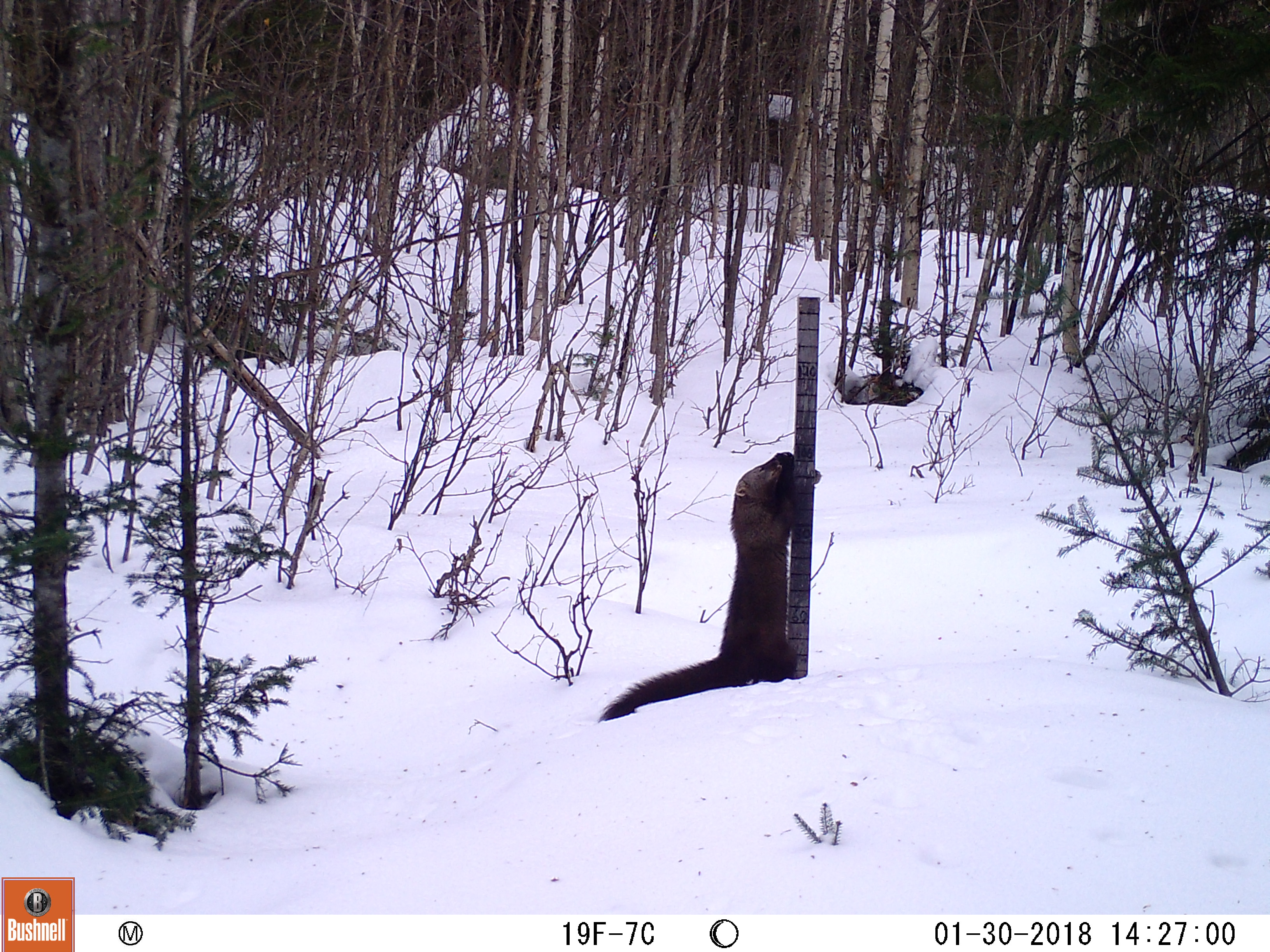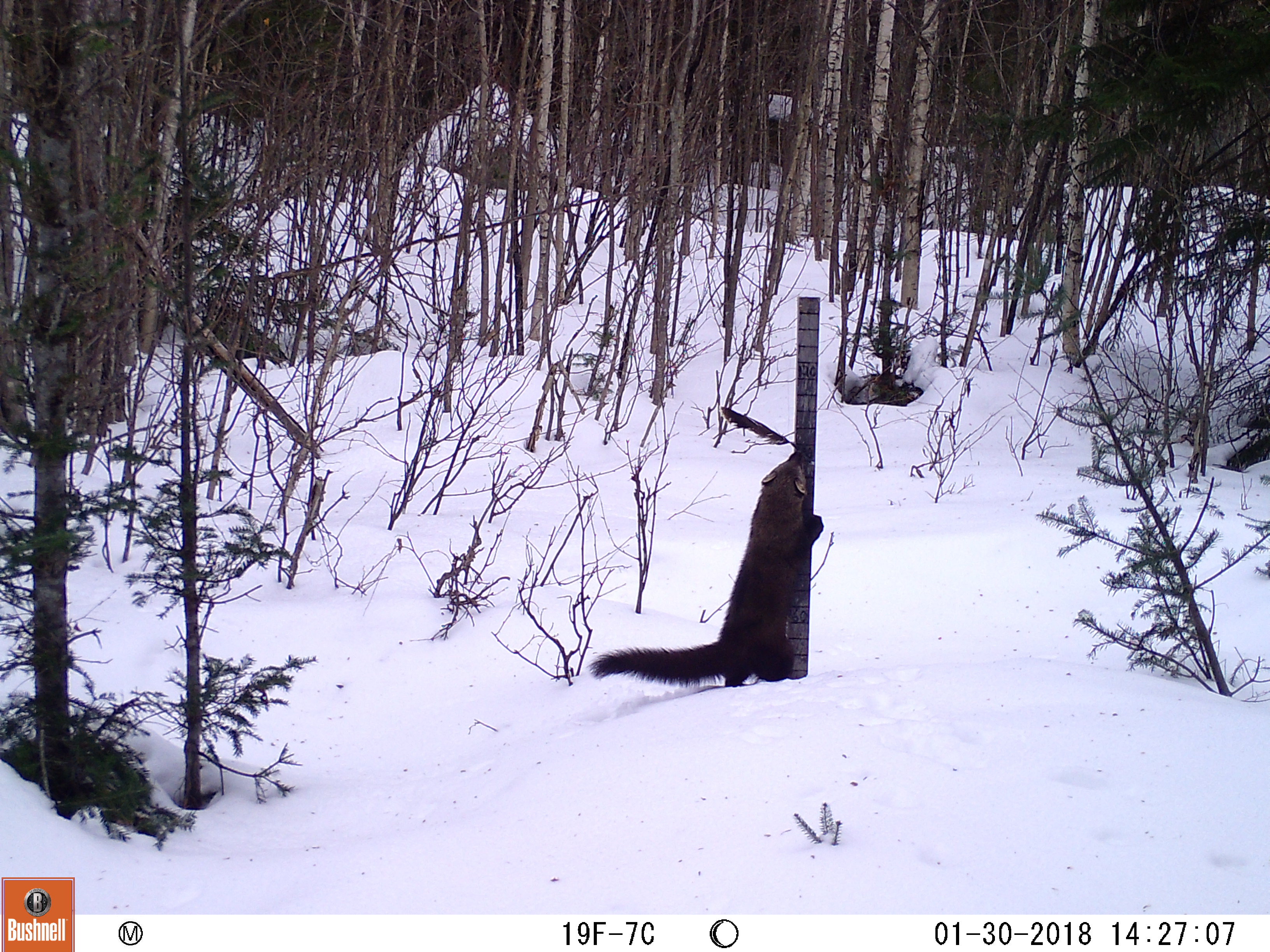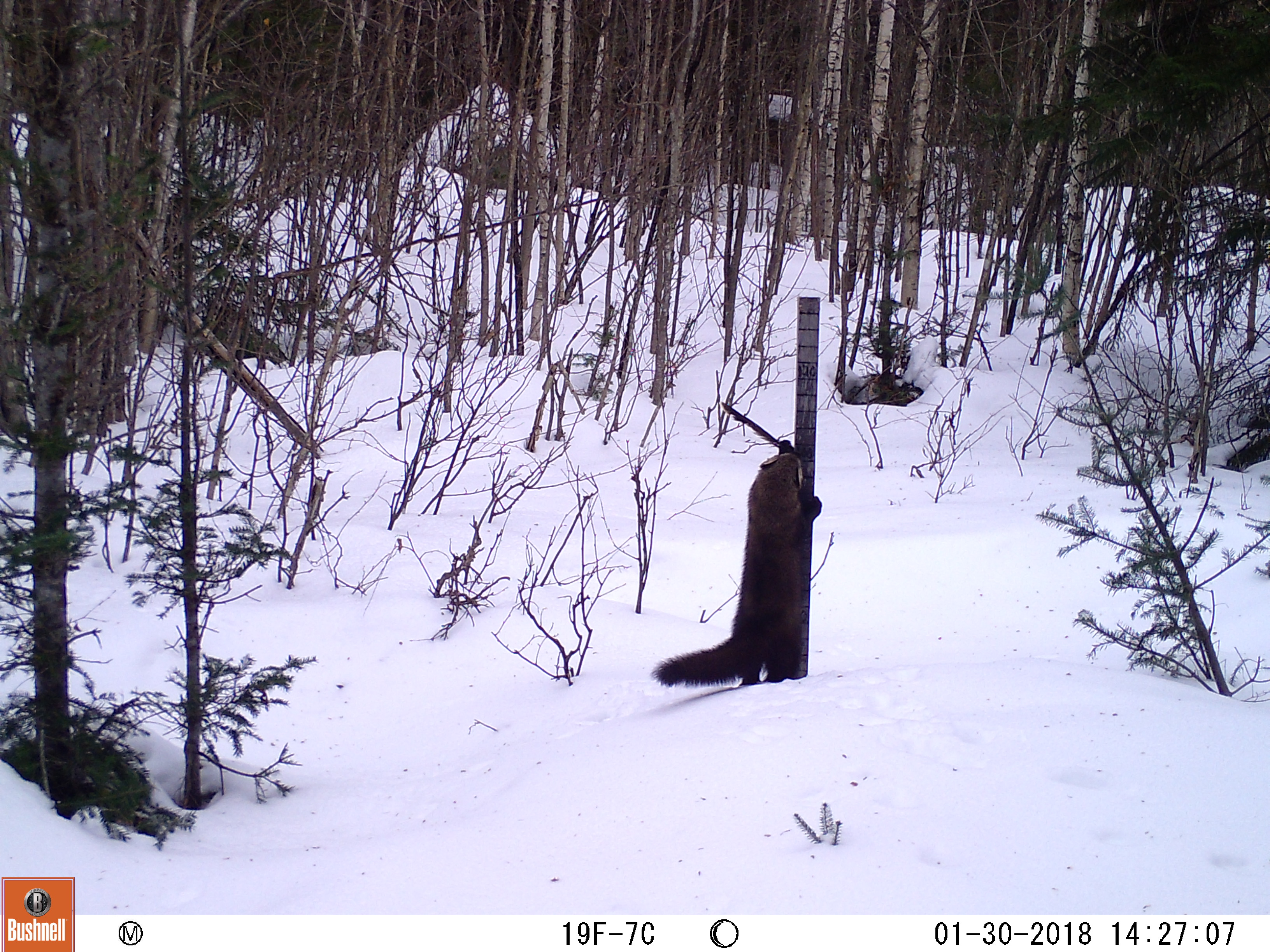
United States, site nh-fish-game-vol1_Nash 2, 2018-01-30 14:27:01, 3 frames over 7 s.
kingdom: Animalia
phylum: Chordata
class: Mammalia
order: Carnivora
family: Mustelidae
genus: Pekania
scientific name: Pekania pennanti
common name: fisher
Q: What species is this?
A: Fisher (Pekania pennanti).